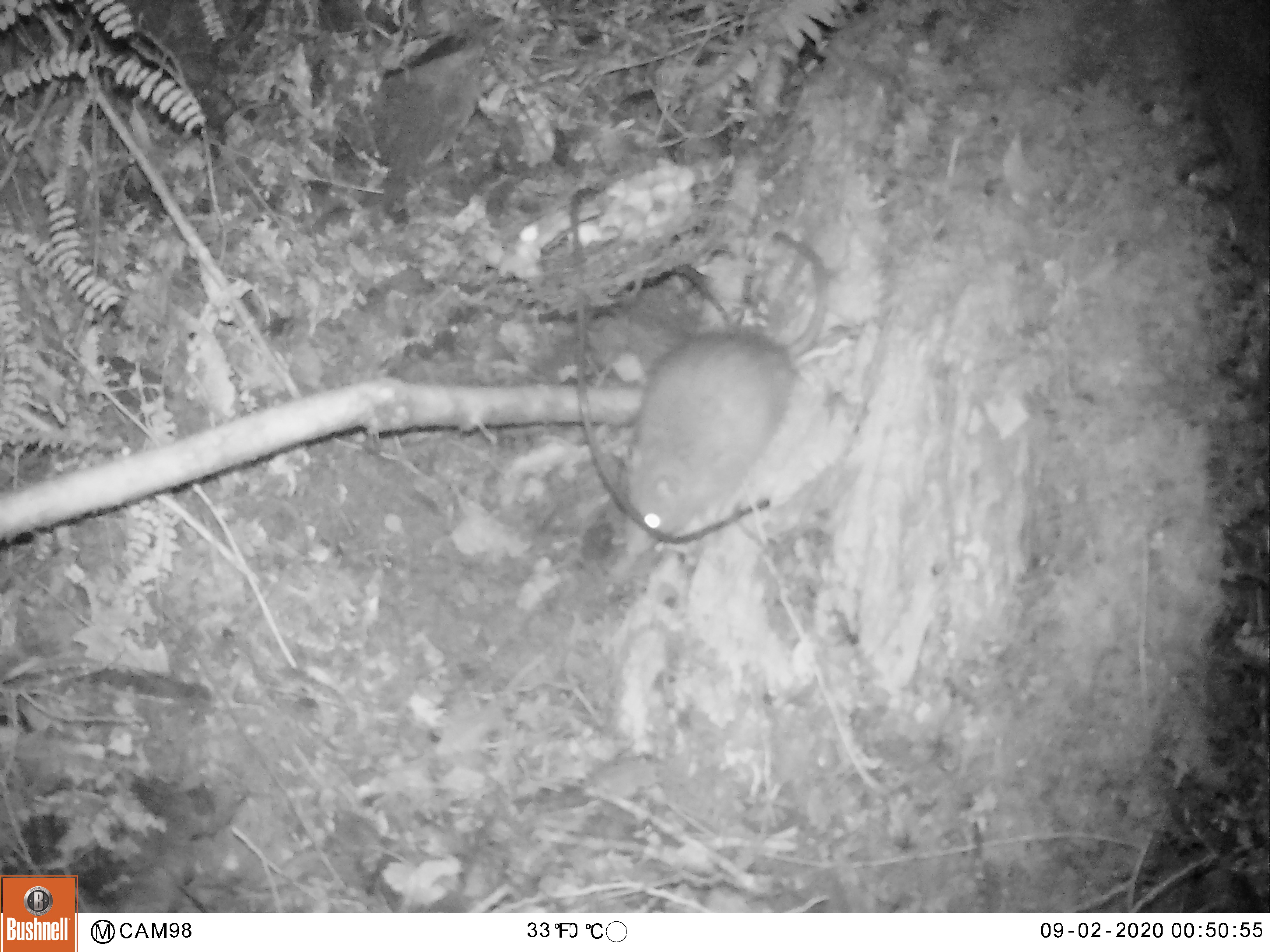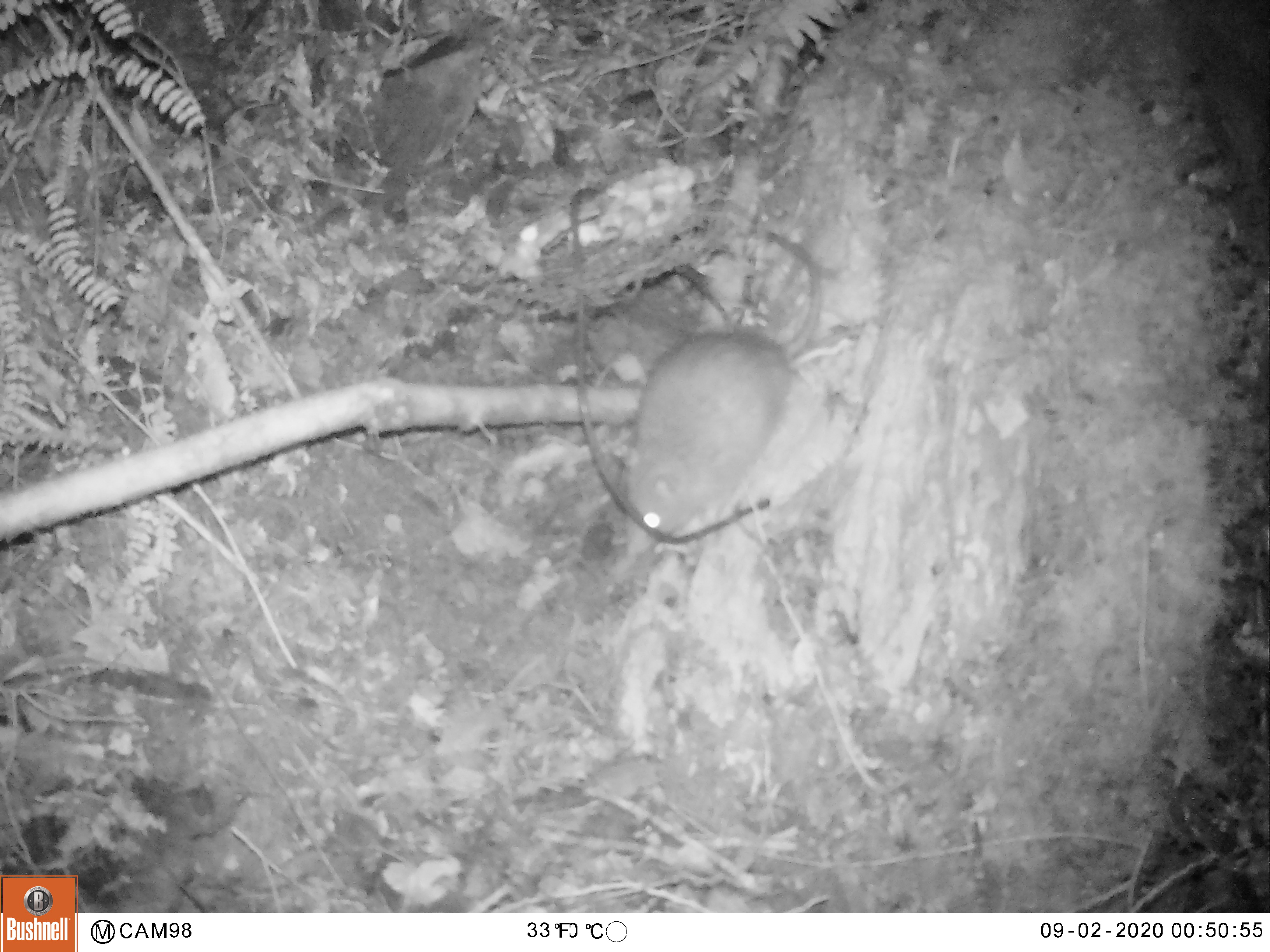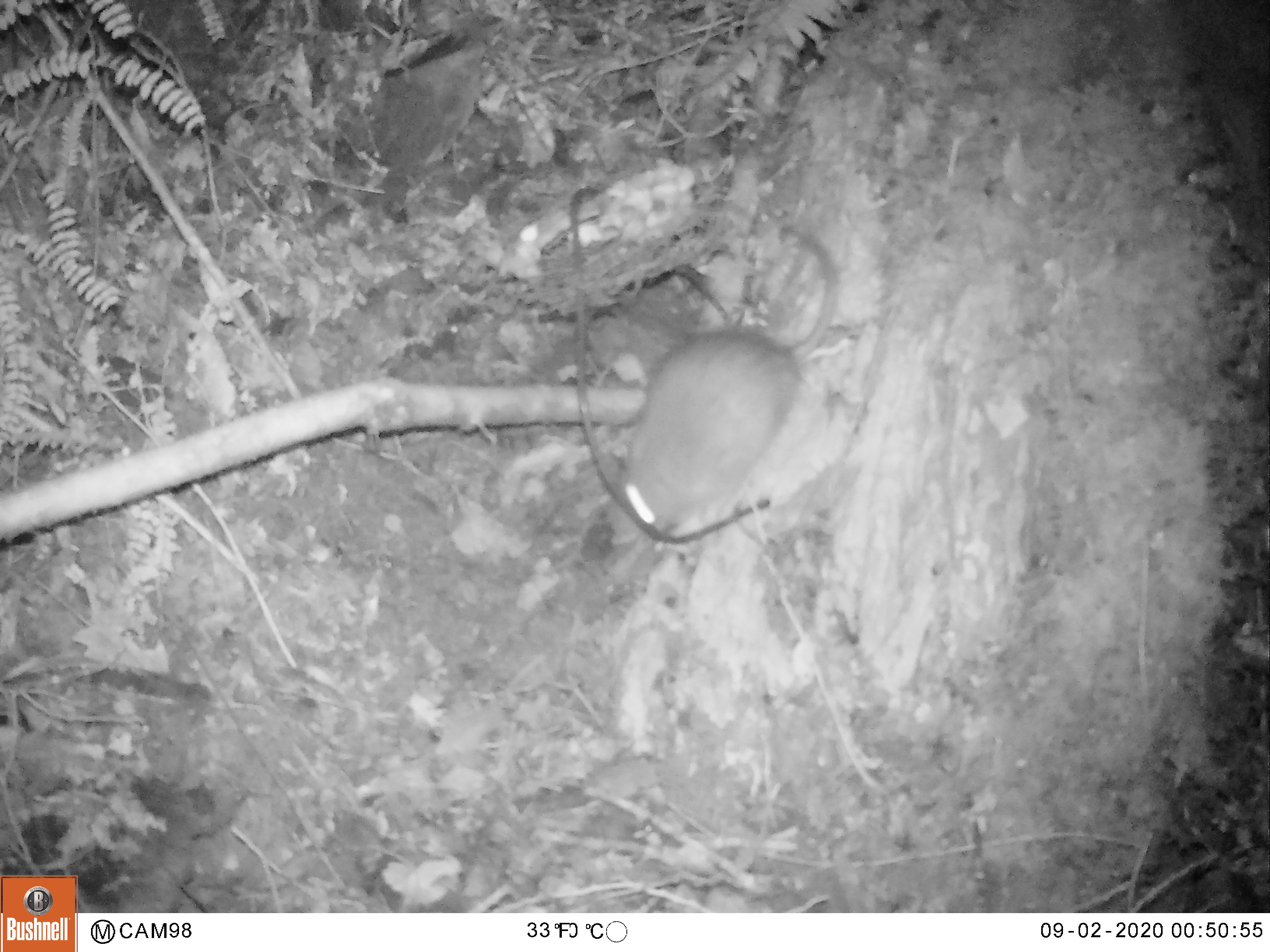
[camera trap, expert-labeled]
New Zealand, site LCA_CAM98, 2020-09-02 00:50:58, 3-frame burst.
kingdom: Animalia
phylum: Chordata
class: Mammalia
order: Rodentia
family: Muridae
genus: Rattus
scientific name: Rattus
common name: rat